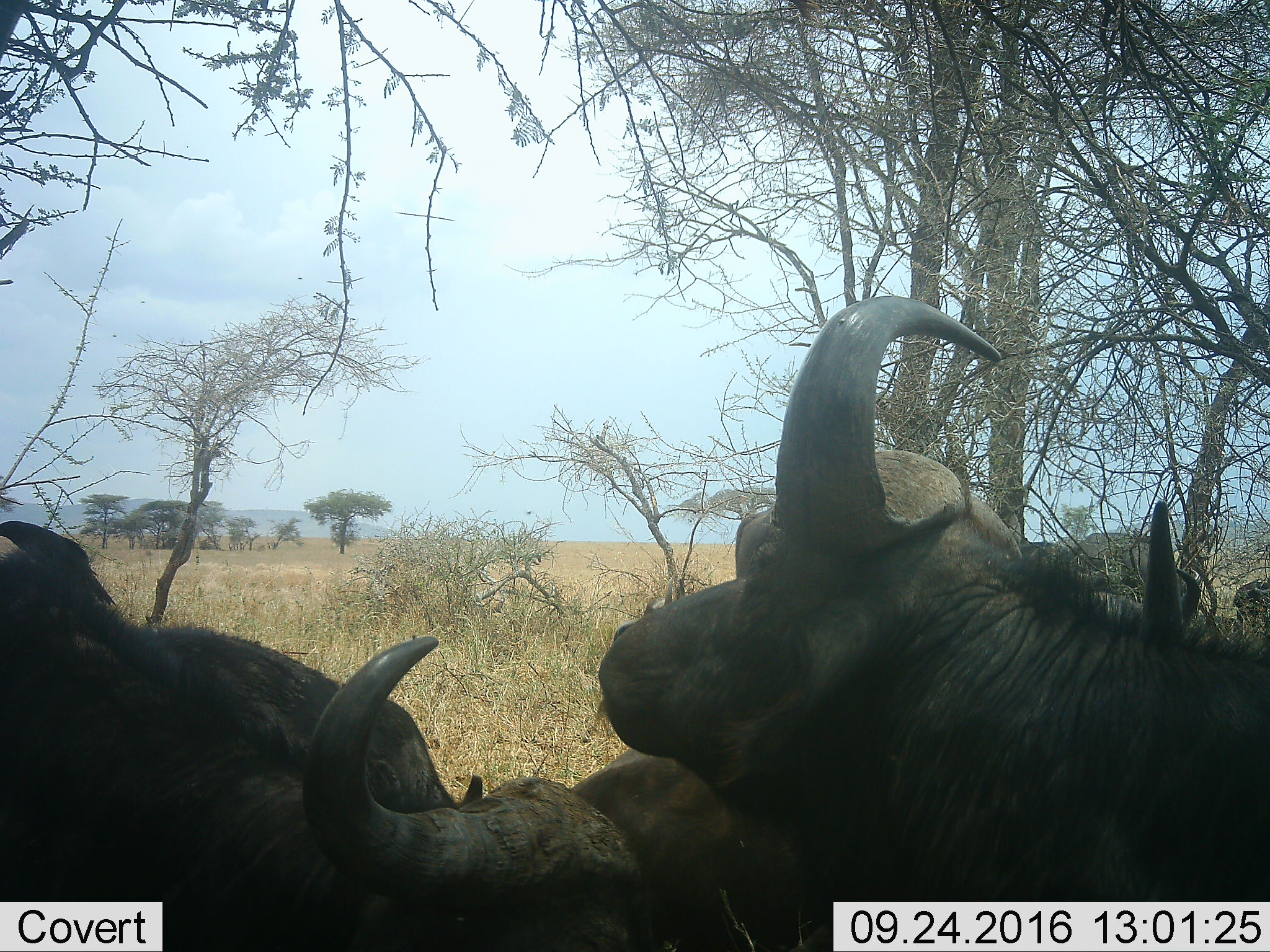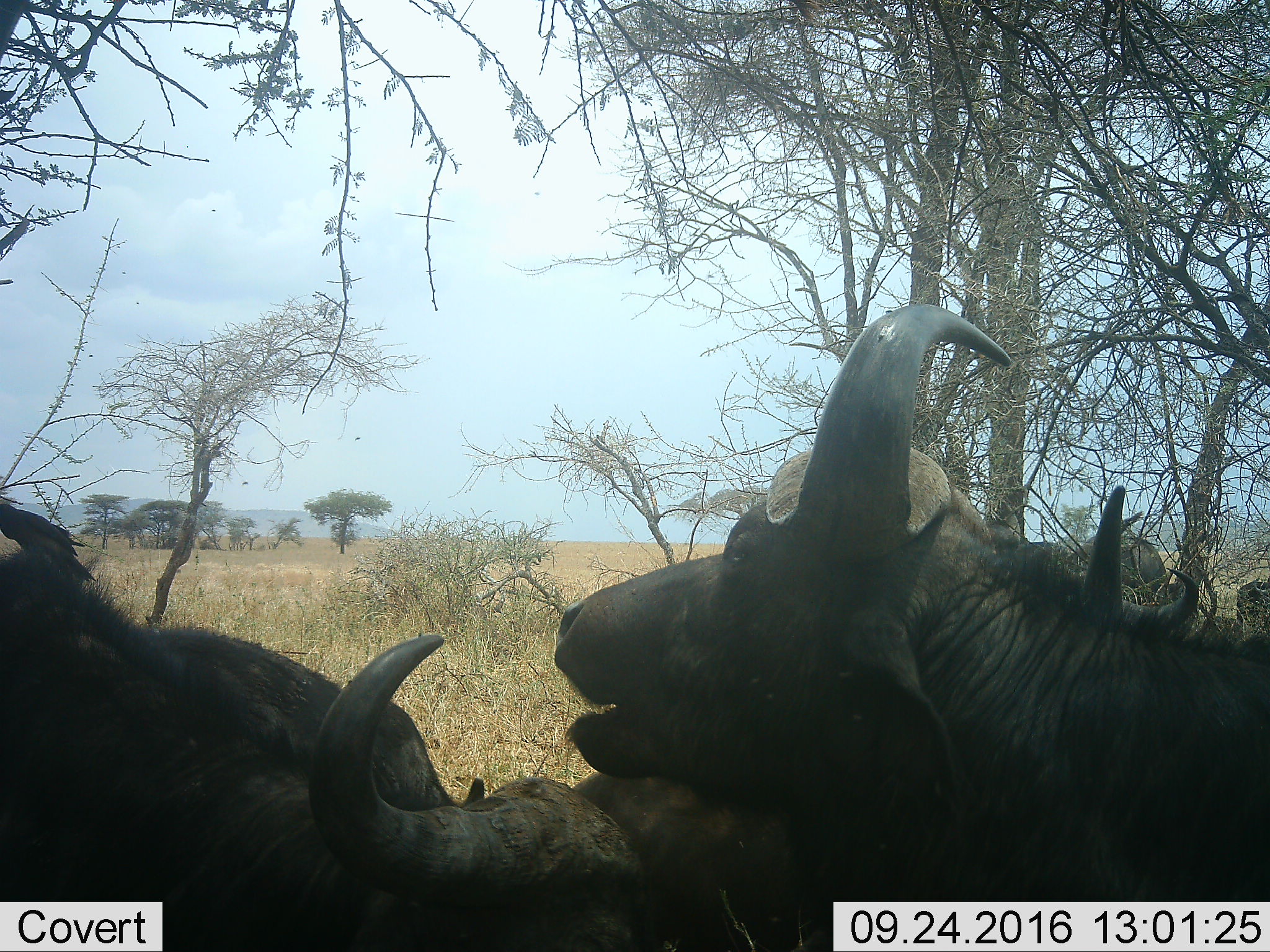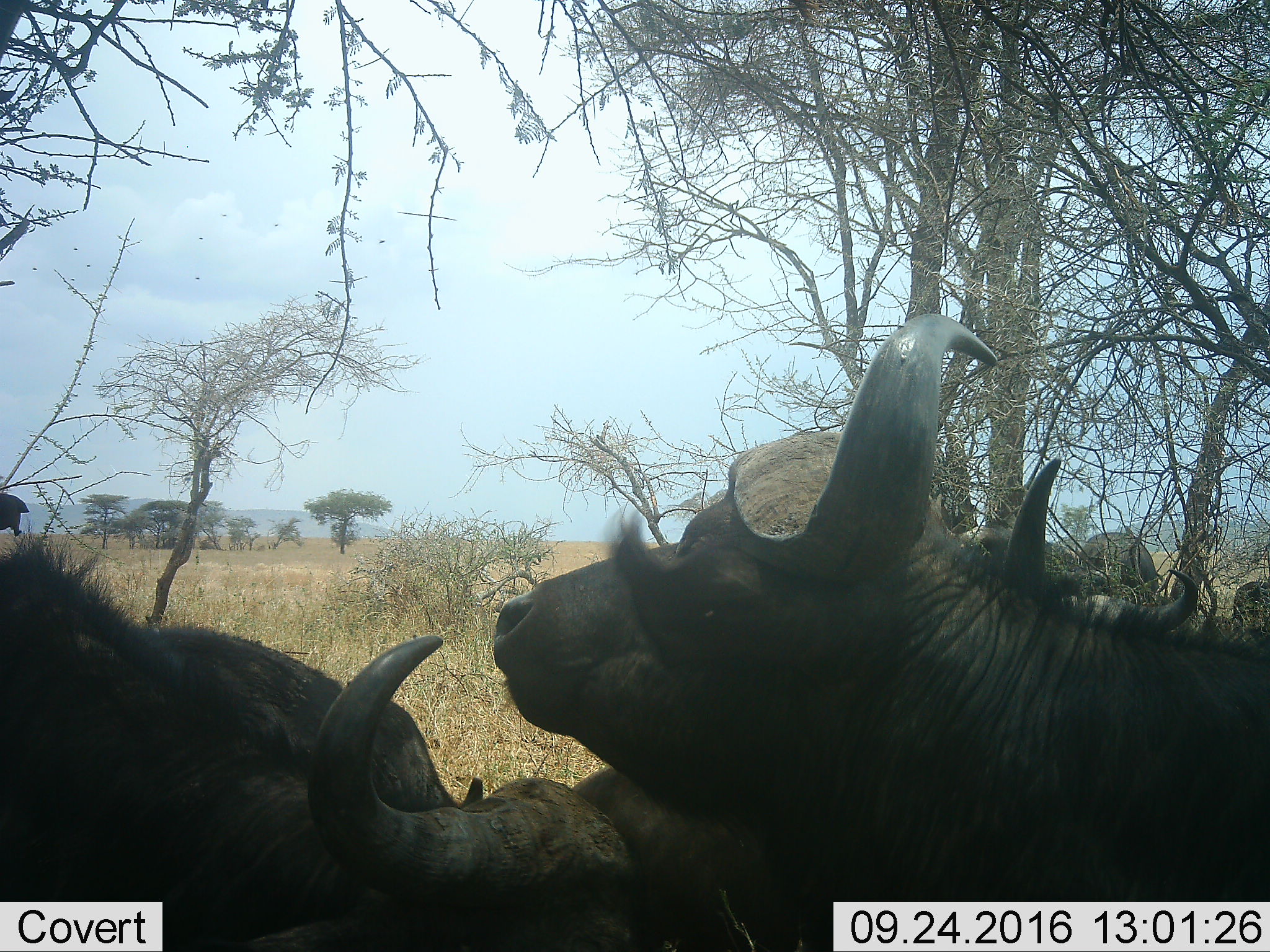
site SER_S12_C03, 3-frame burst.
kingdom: Animalia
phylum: Chordata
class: Mammalia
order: Artiodactyla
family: Bovidae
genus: Syncerus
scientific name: Syncerus caffer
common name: african buffalo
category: buffalo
Buffalo (african buffalo) (Syncerus caffer), count 5. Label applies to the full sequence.